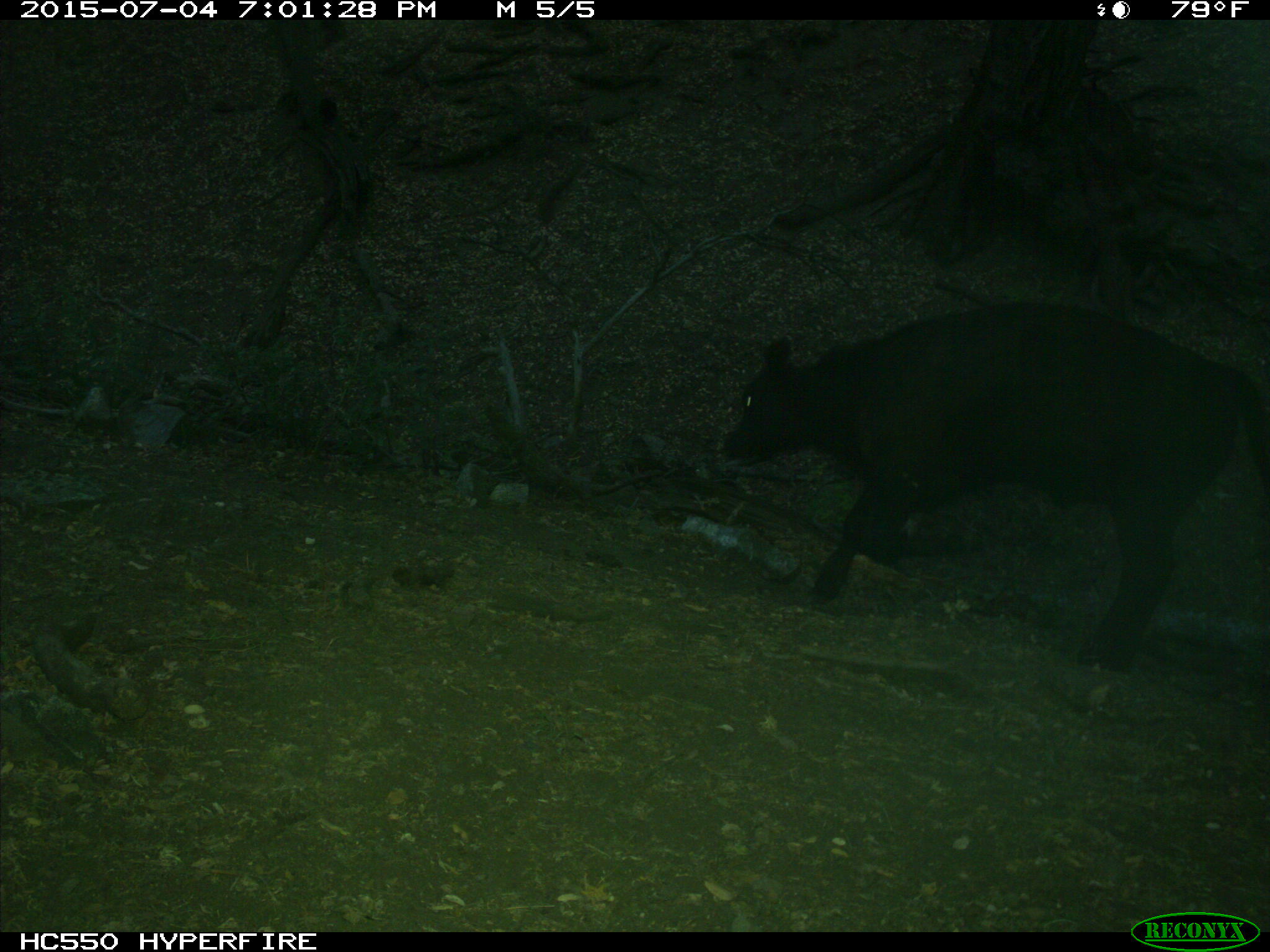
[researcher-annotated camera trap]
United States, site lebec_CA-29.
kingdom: Animalia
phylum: Chordata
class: Mammalia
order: Artiodactyla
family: Bovidae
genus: Bos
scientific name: Bos taurus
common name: domestic cow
Bos taurus (domestic cow).